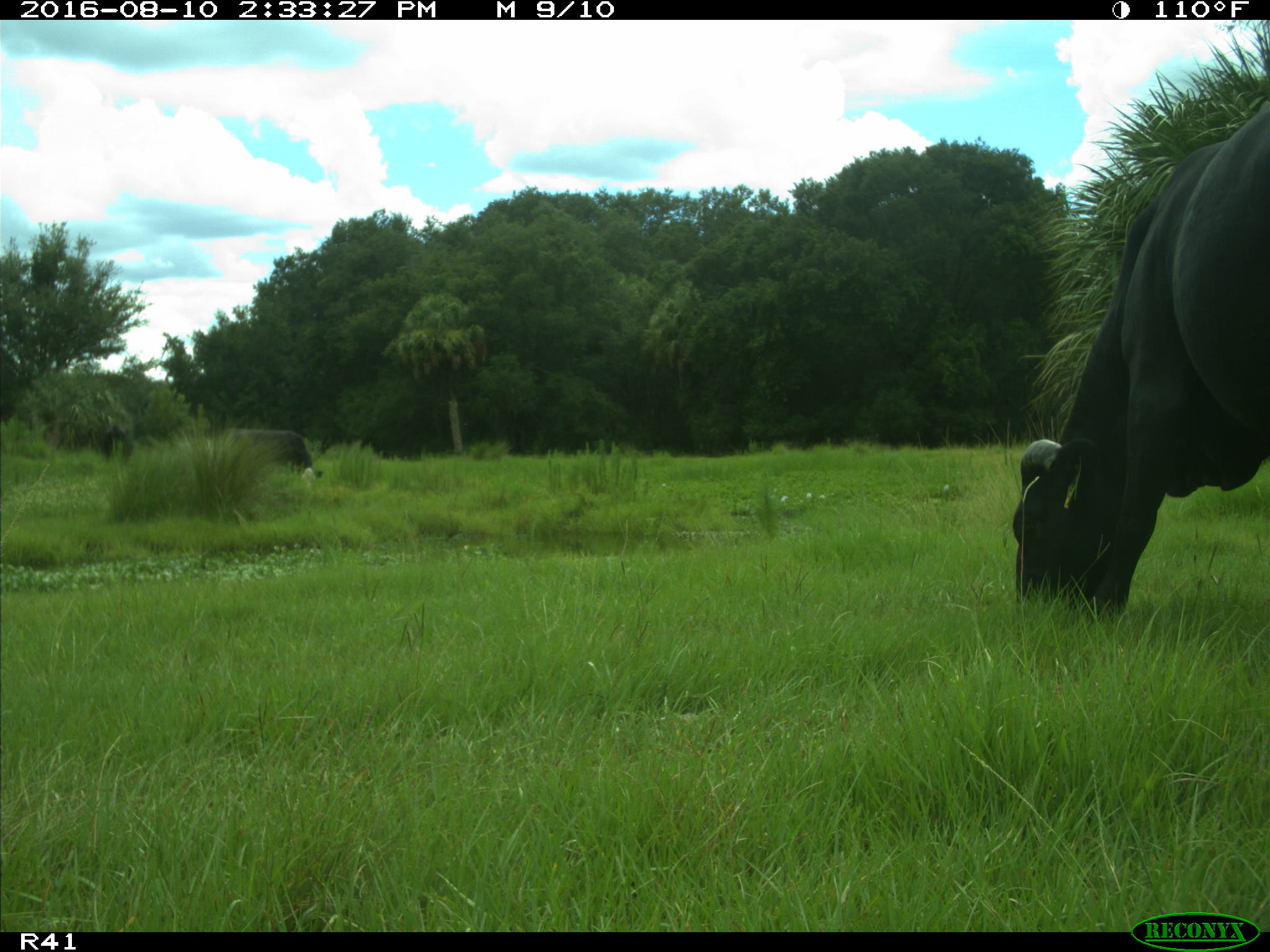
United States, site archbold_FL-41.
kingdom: Animalia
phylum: Chordata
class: Mammalia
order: Artiodactyla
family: Bovidae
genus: Bos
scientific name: Bos taurus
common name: domestic cow